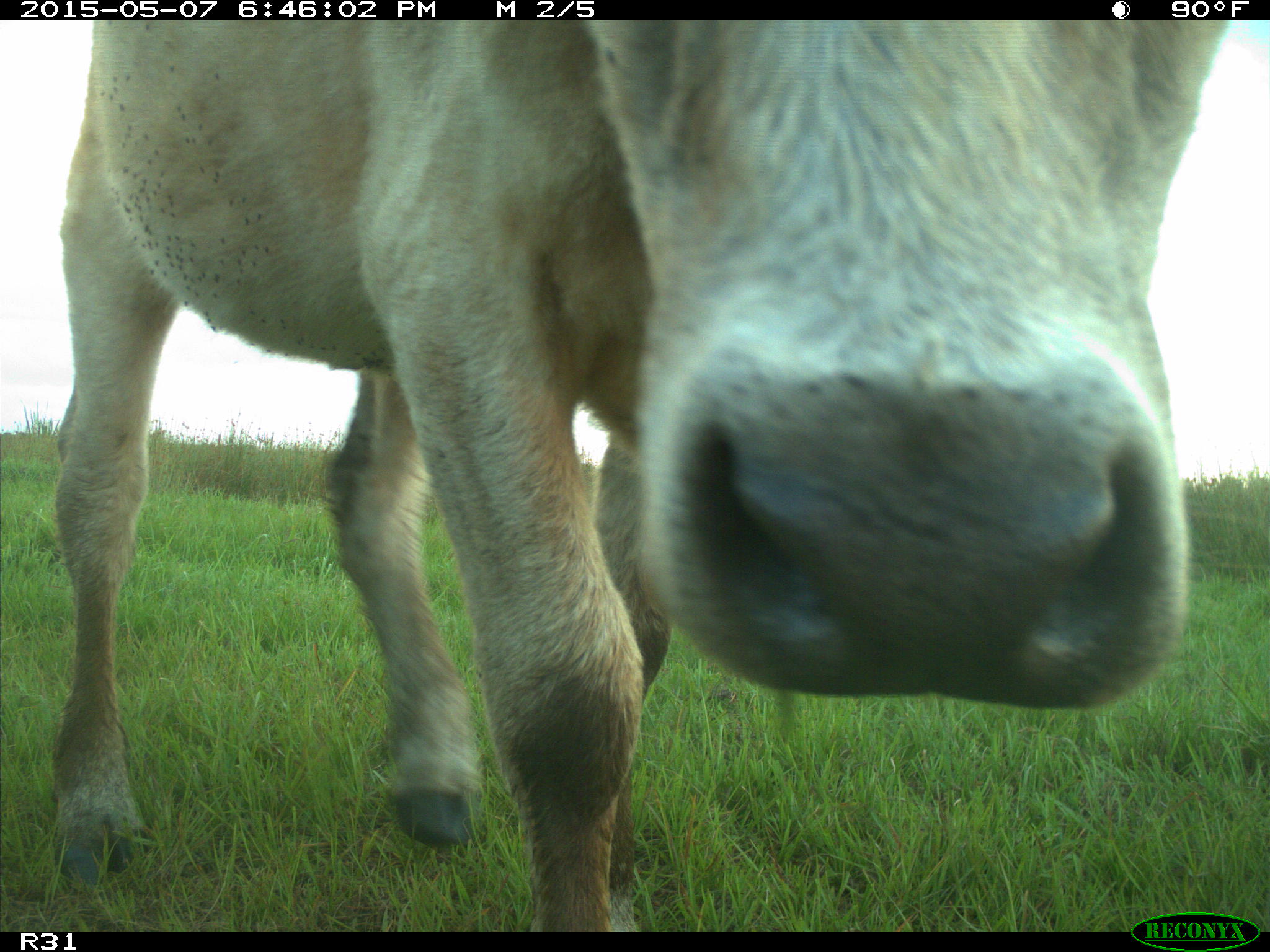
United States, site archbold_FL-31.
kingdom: Animalia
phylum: Chordata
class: Mammalia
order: Artiodactyla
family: Bovidae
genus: Bos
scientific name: Bos taurus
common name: domestic cow